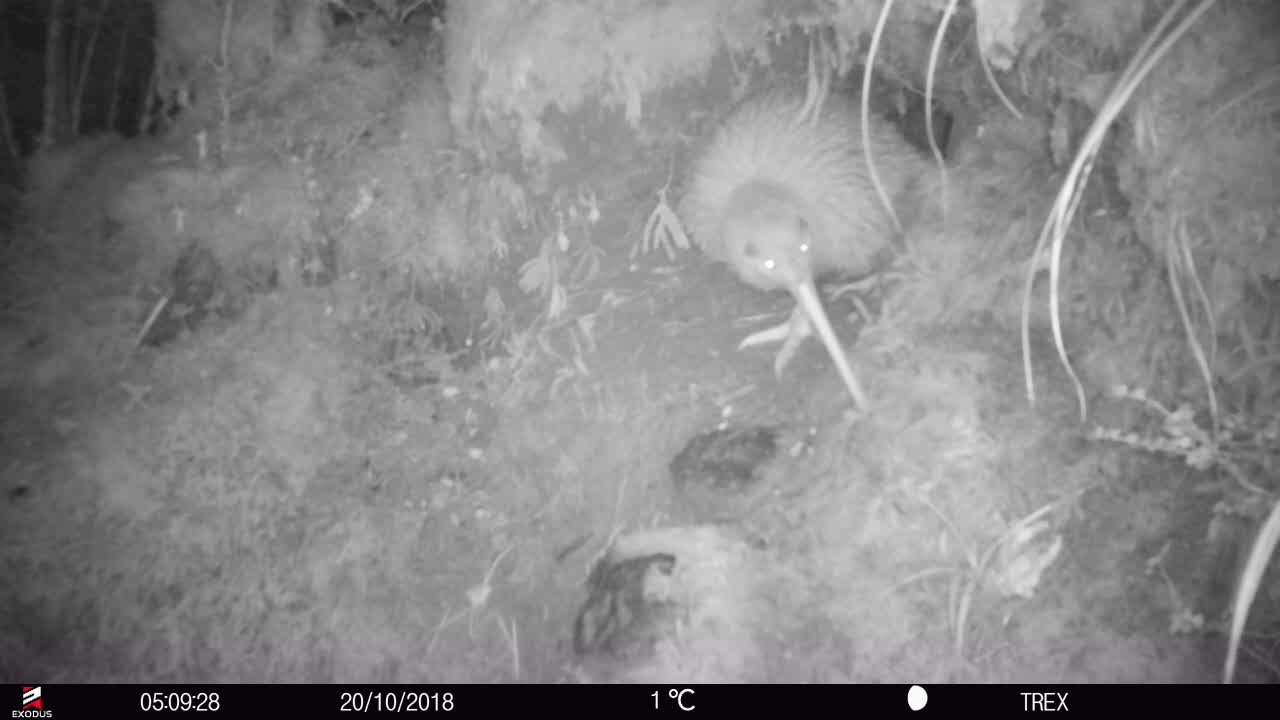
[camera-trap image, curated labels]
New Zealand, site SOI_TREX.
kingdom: Animalia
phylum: Chordata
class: Aves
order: Apterygiformes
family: Apterygidae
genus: Apteryx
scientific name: Apteryx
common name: kiwi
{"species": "kiwi (Apteryx)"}